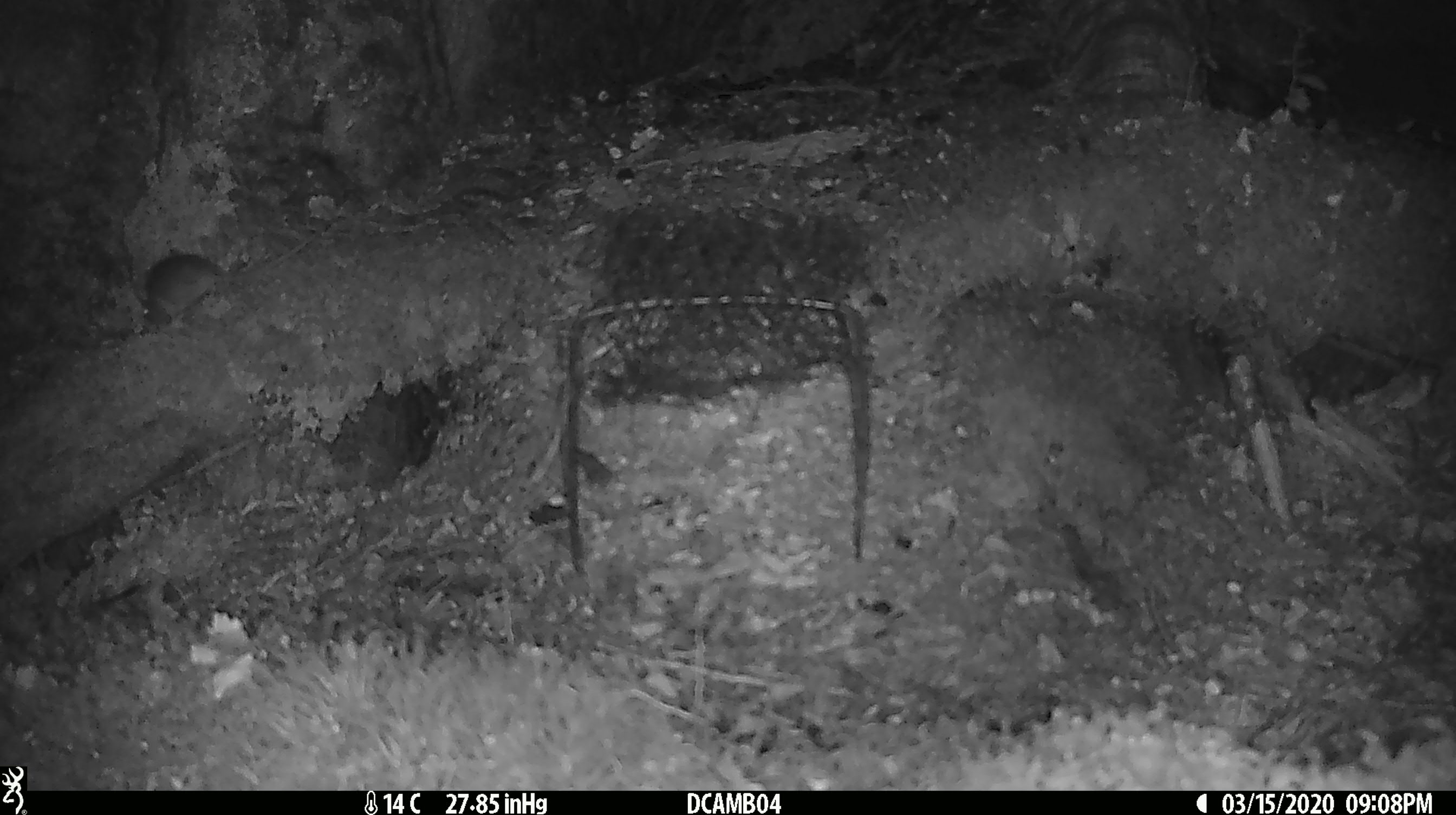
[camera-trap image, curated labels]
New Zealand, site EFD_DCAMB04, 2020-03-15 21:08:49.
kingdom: Animalia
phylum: Chordata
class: Mammalia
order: Rodentia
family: Muridae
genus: Mus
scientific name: Mus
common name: mouse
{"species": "mouse (Mus)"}